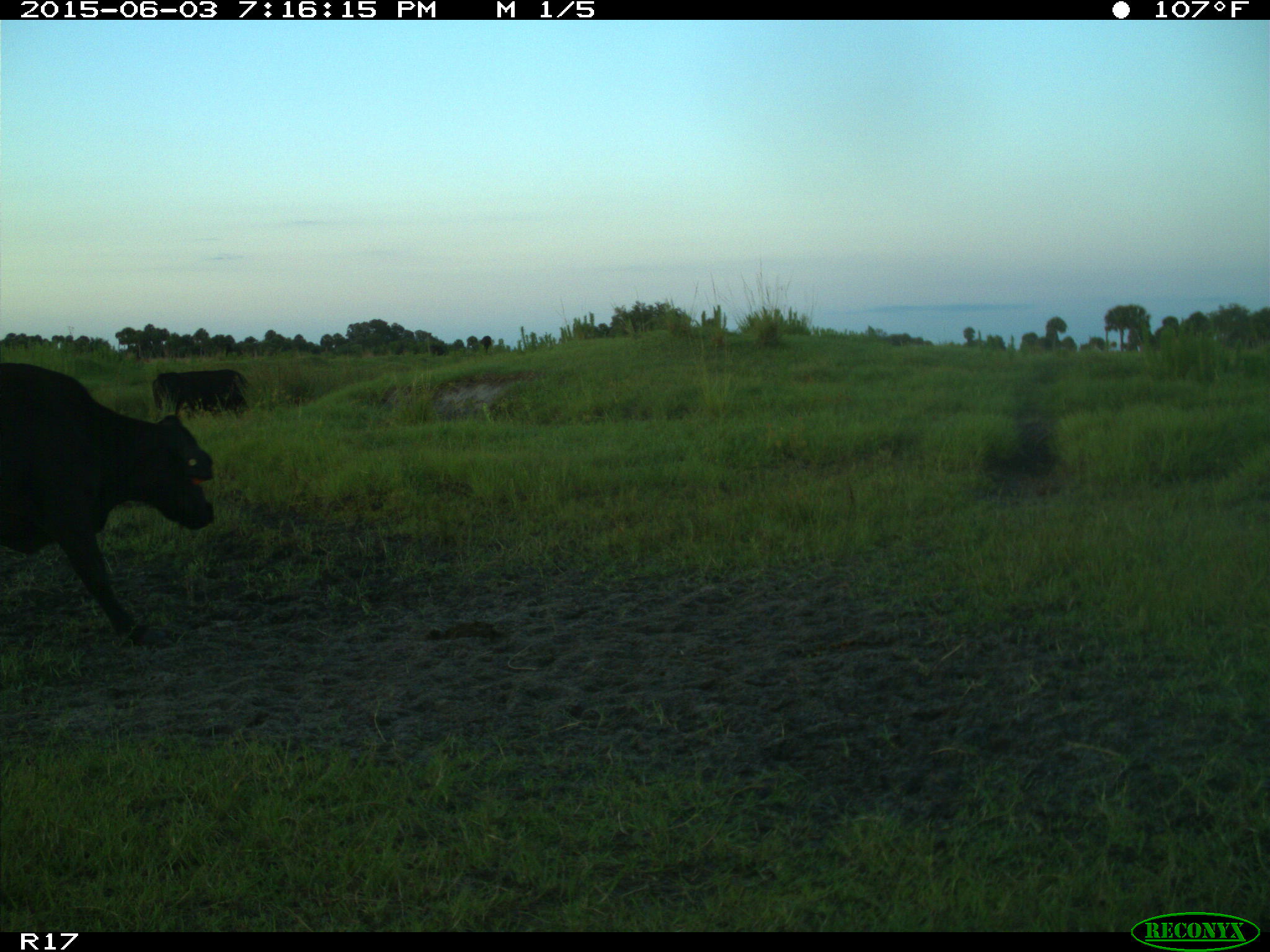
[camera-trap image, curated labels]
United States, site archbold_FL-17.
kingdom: Animalia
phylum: Chordata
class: Mammalia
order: Artiodactyla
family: Bovidae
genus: Bos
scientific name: Bos taurus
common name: domestic cow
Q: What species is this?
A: Bos taurus (domestic cow).